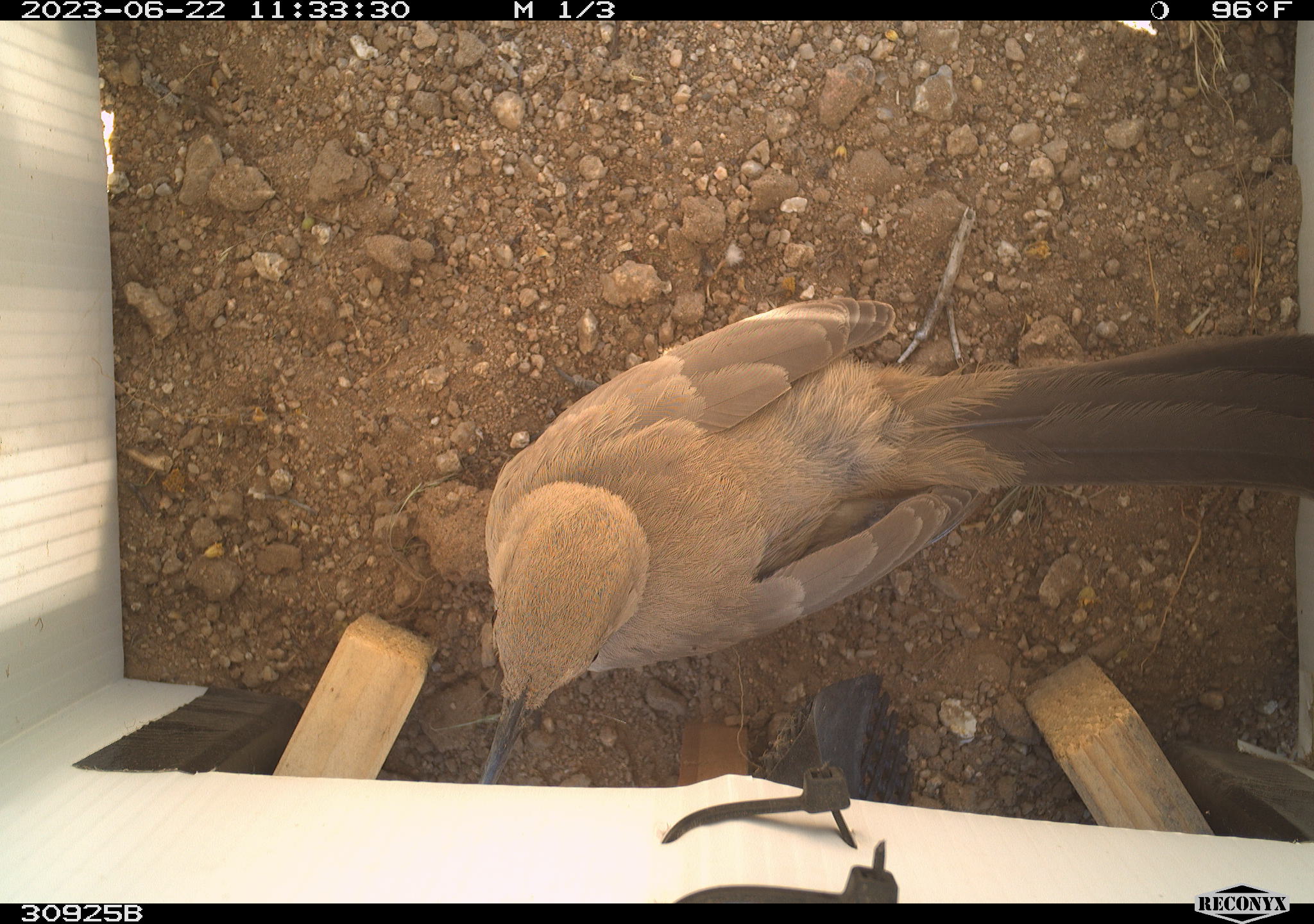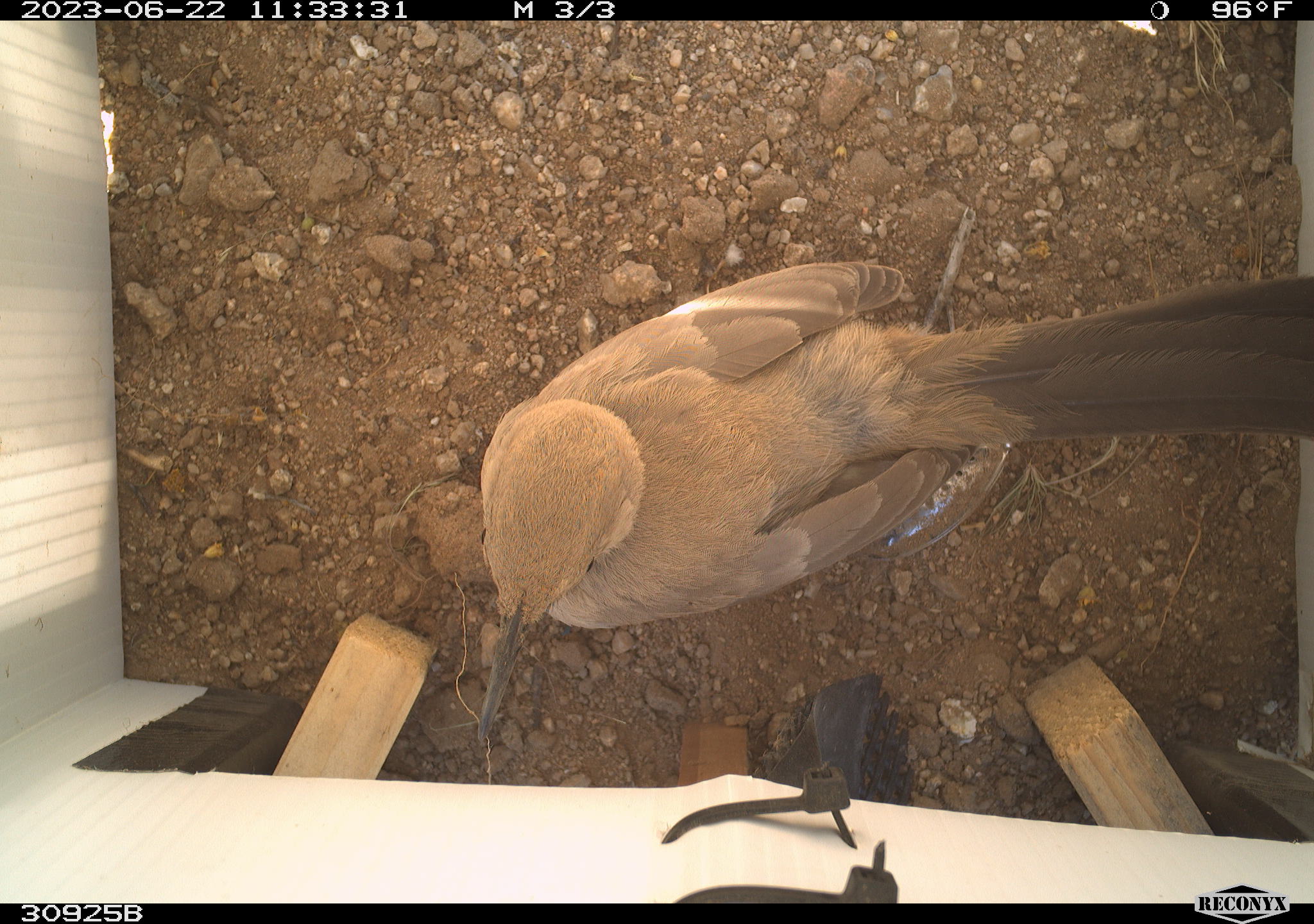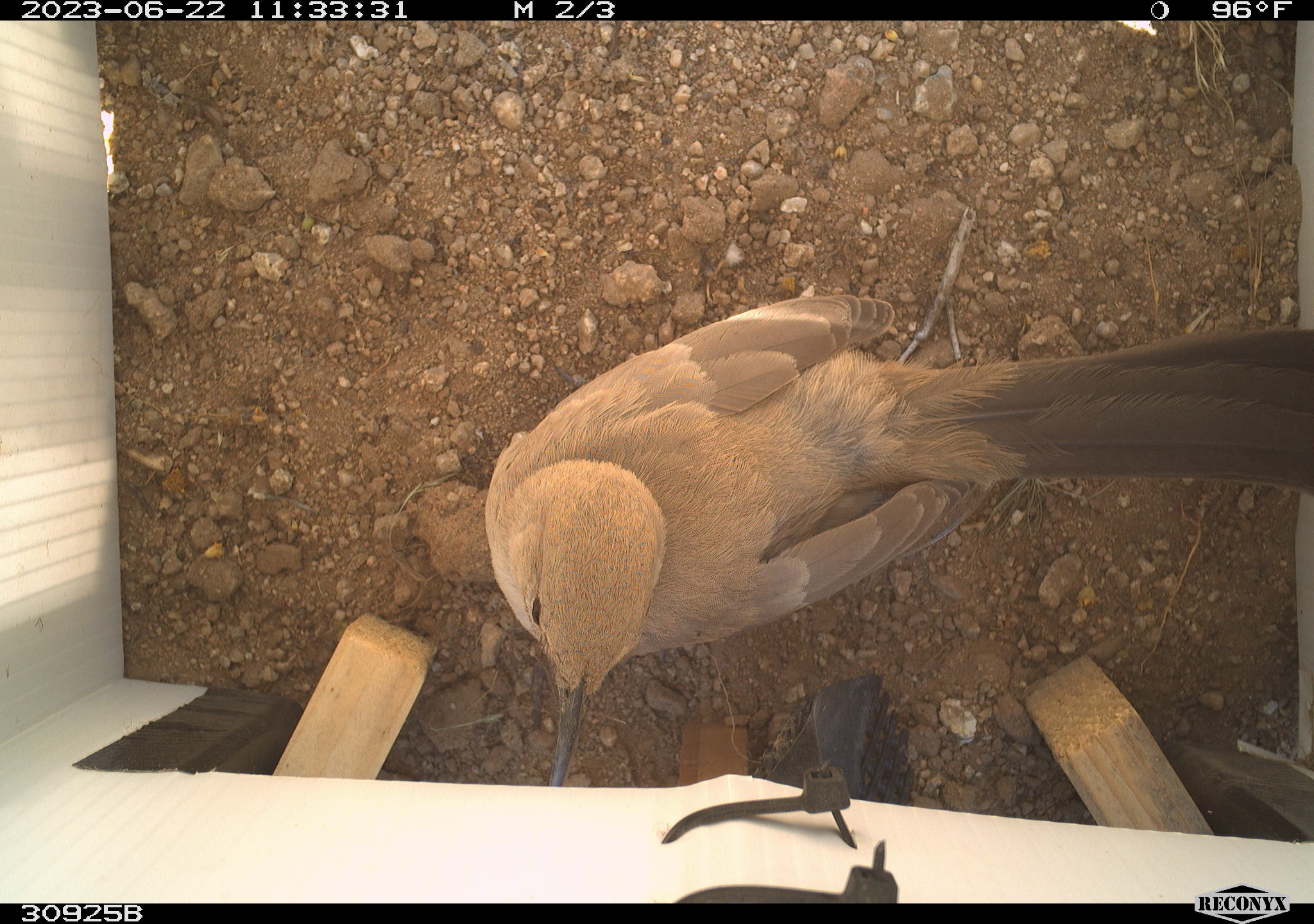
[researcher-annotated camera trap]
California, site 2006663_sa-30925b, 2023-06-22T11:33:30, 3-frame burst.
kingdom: Animalia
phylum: Chordata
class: Aves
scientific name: Aves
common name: bird